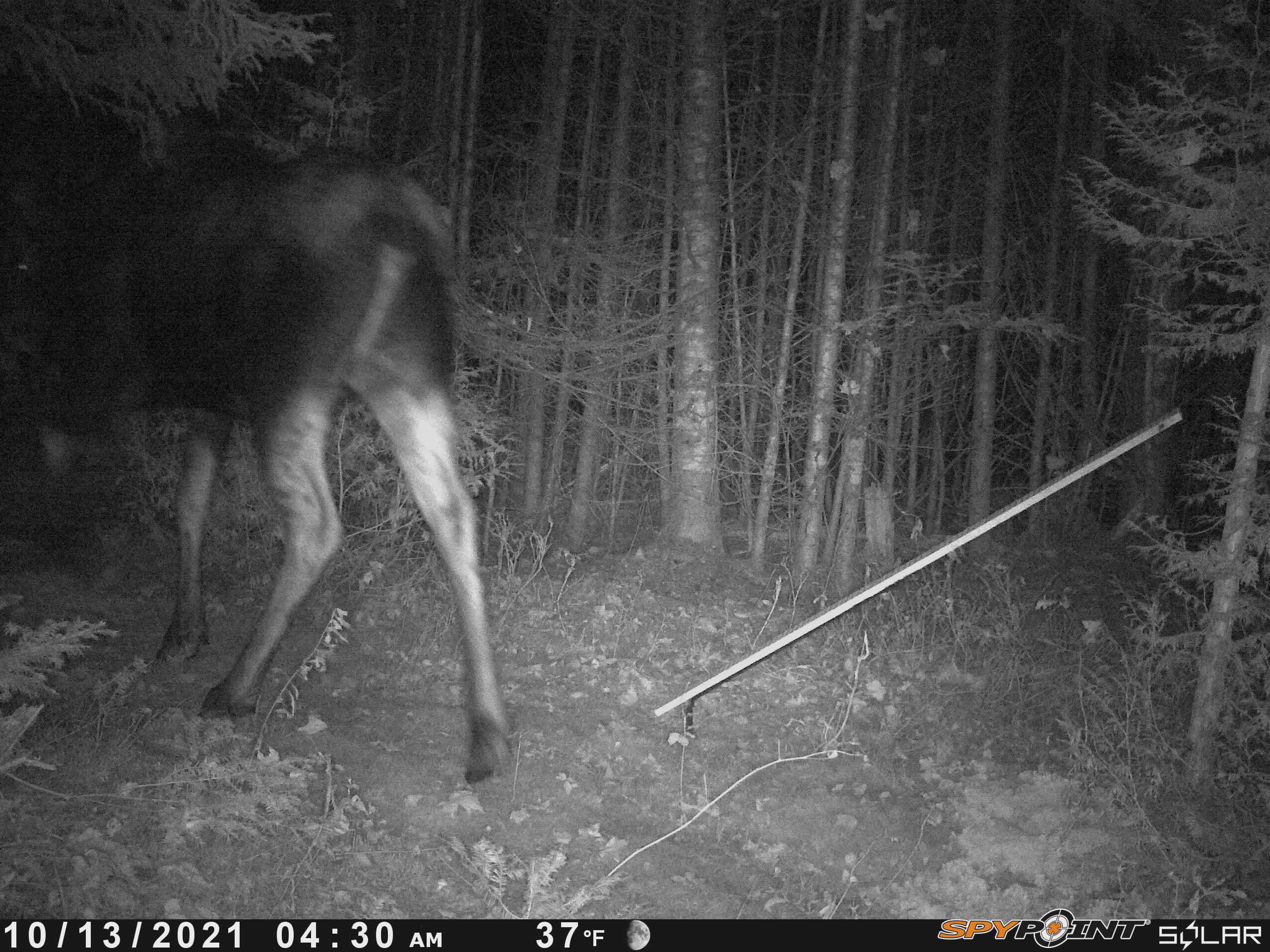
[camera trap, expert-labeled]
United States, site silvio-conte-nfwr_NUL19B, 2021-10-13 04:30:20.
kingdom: Animalia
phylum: Chordata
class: Mammalia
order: Artiodactyla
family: Cervidae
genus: Alces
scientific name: Alces alces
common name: moose